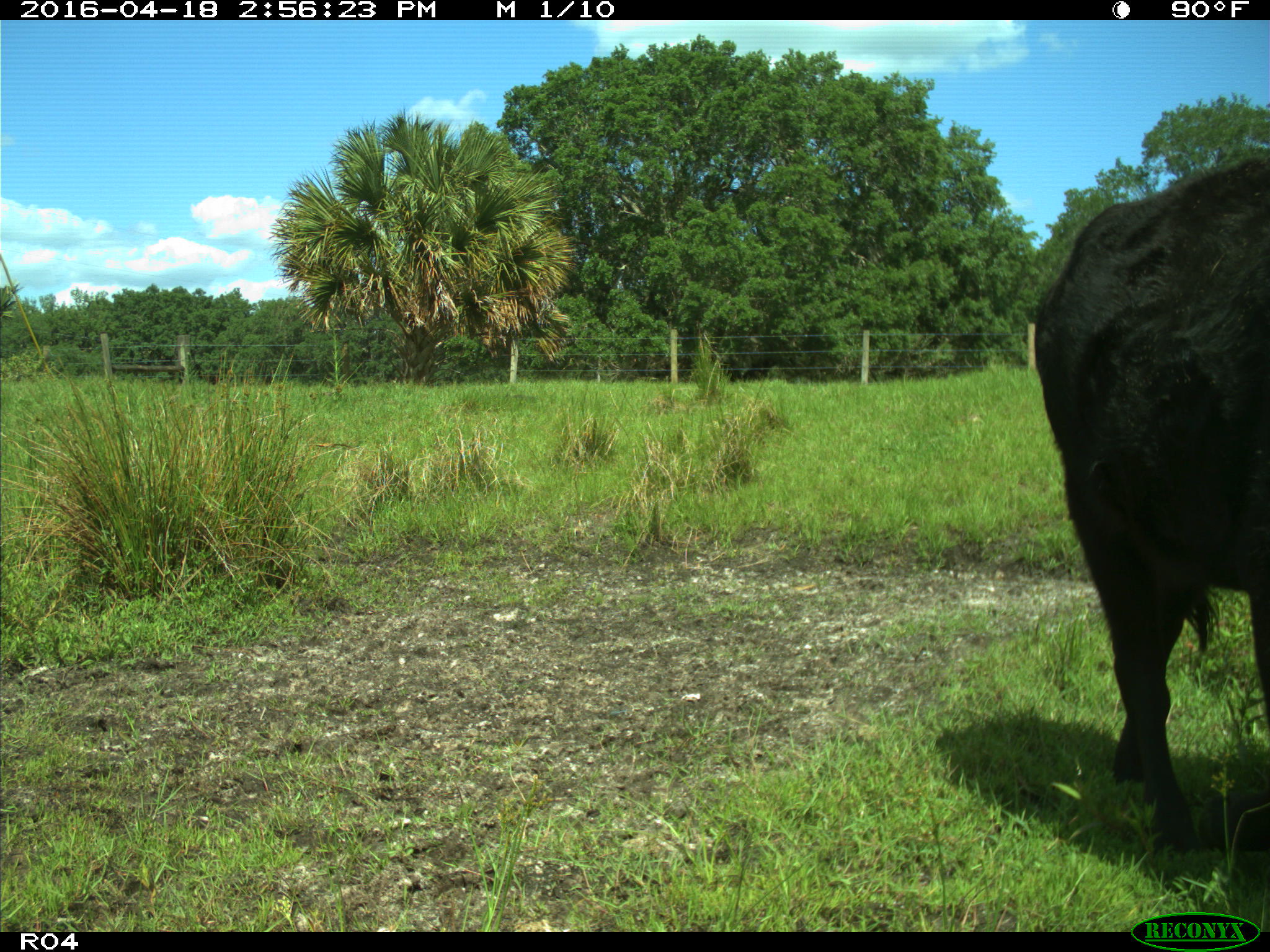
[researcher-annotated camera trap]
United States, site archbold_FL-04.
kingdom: Animalia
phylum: Chordata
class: Mammalia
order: Artiodactyla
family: Bovidae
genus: Bos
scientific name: Bos taurus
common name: domestic cow